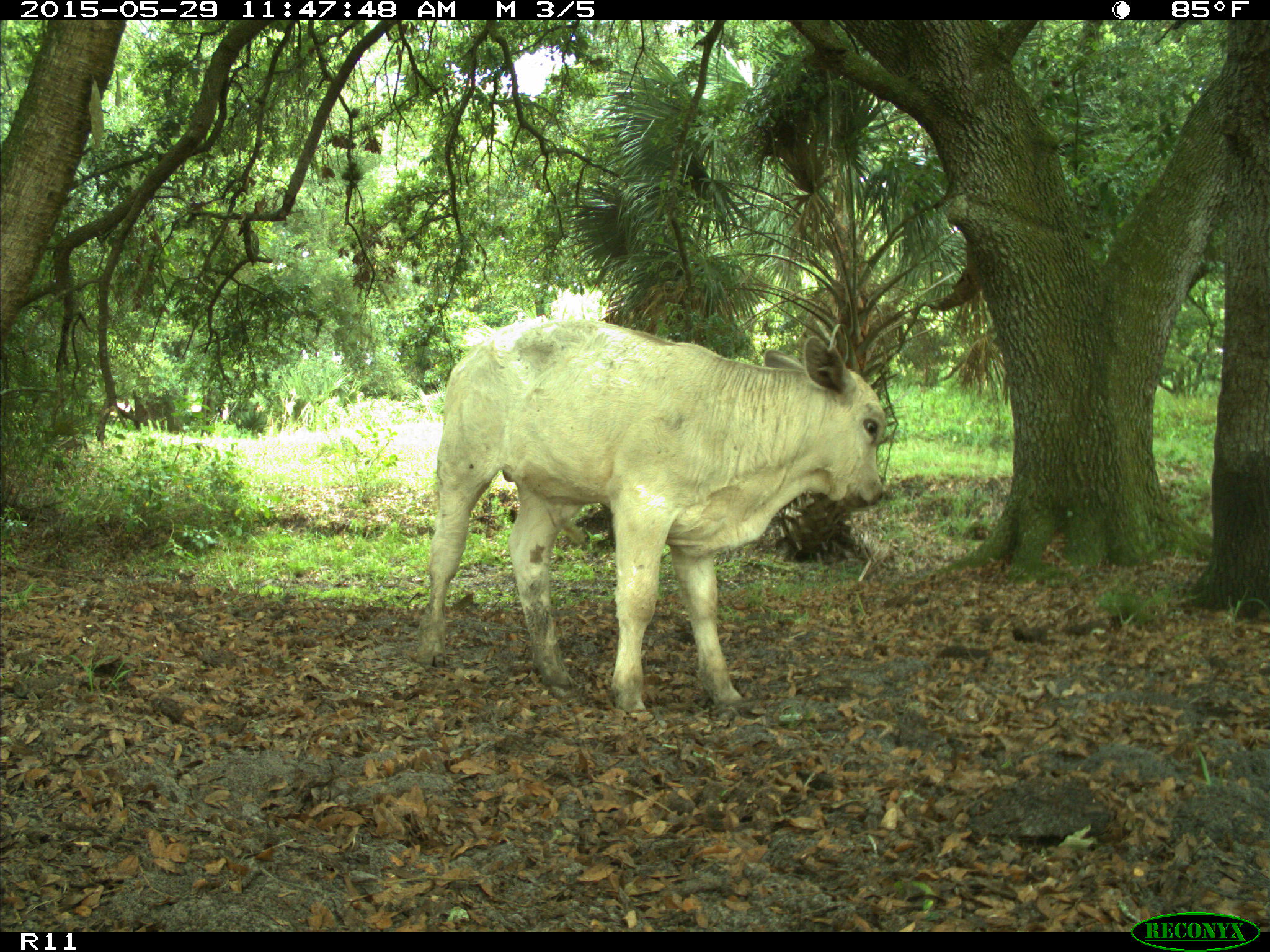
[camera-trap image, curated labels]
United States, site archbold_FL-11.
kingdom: Animalia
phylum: Chordata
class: Mammalia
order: Artiodactyla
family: Bovidae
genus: Bos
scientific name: Bos taurus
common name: domestic cow